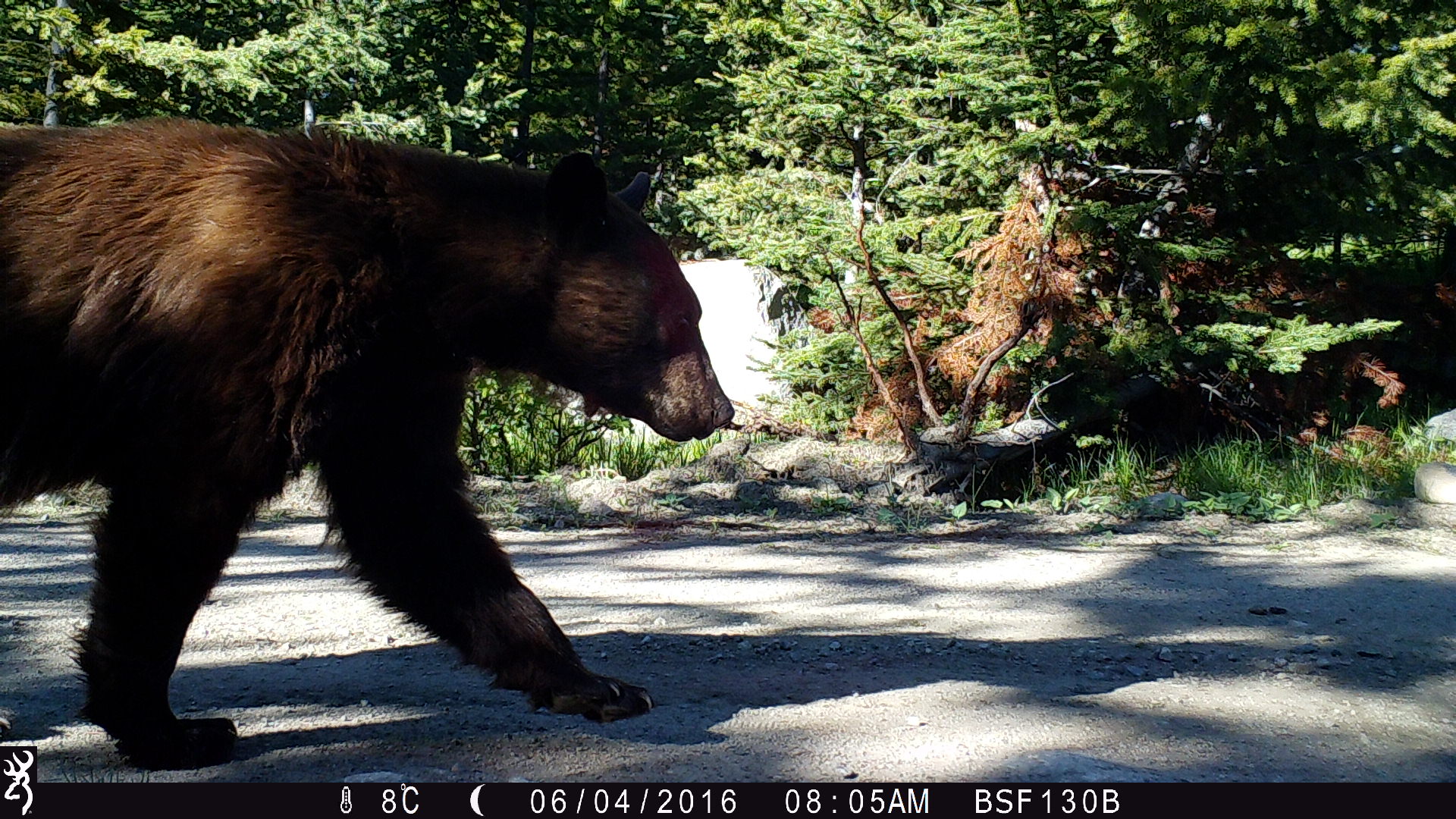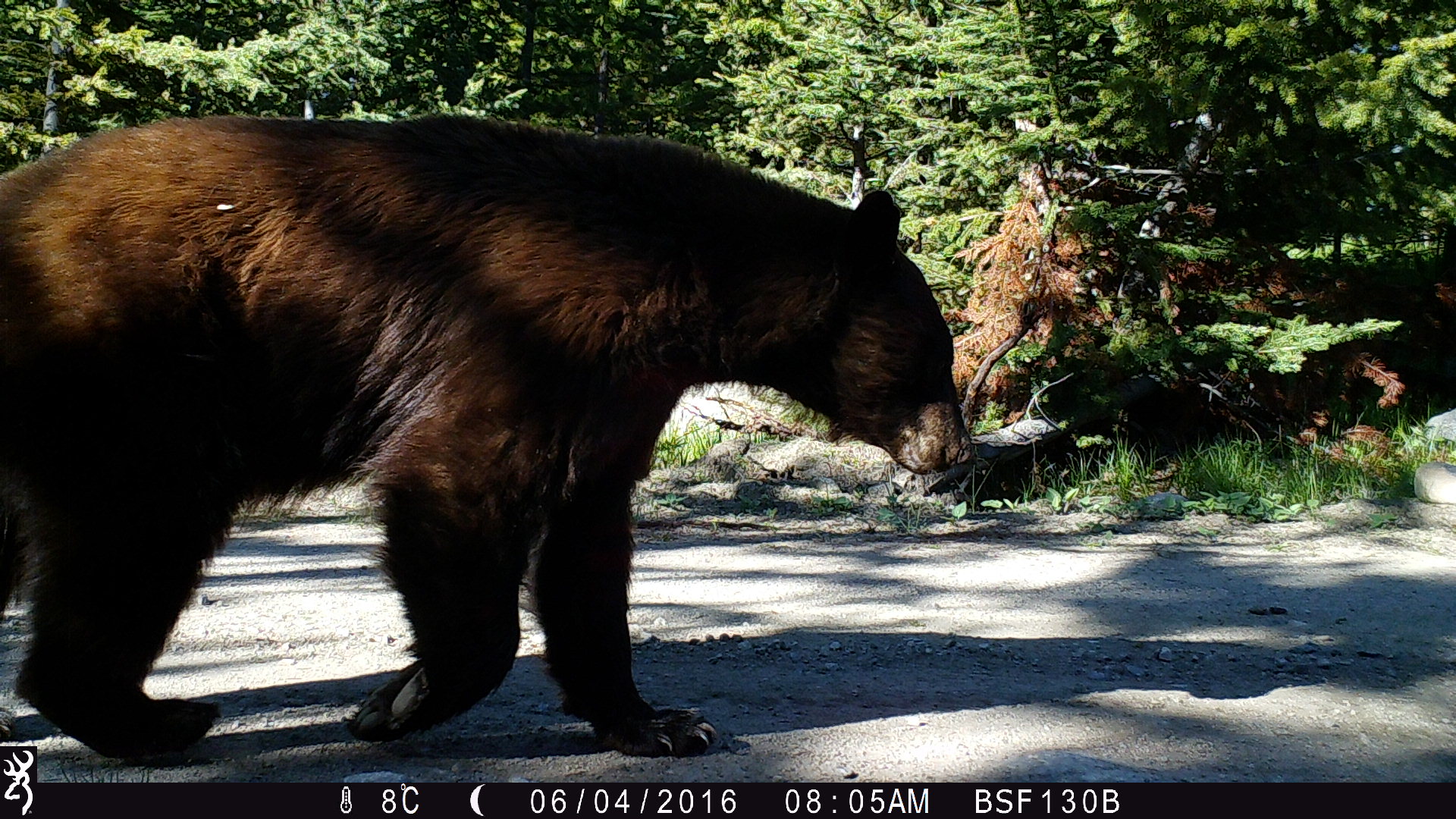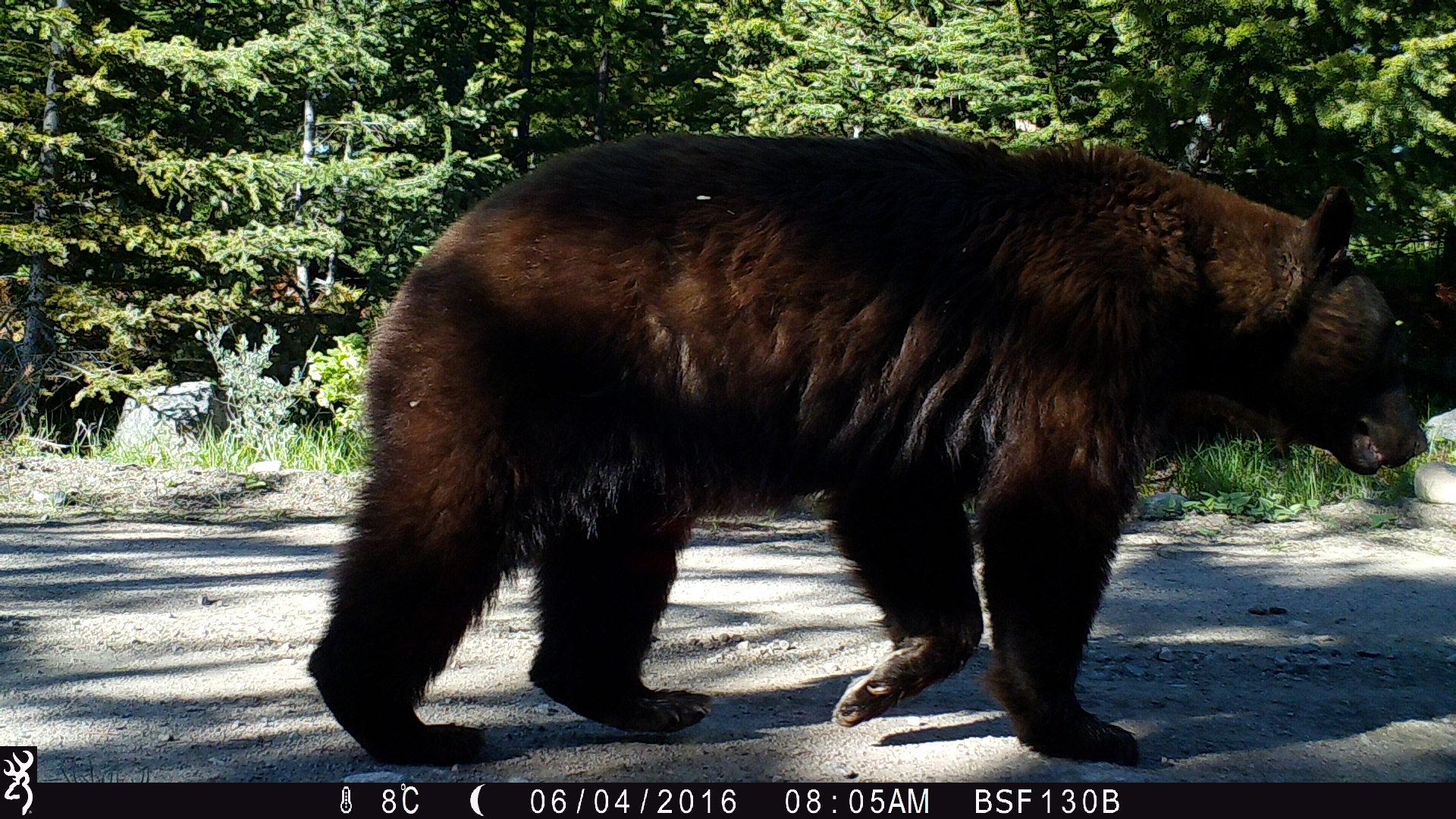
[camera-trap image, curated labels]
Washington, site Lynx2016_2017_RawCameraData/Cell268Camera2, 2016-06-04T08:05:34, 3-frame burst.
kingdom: Animalia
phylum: Chordata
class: Mammalia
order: Carnivora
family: Ursidae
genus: Ursus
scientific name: Ursus americanus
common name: american black bear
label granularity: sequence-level